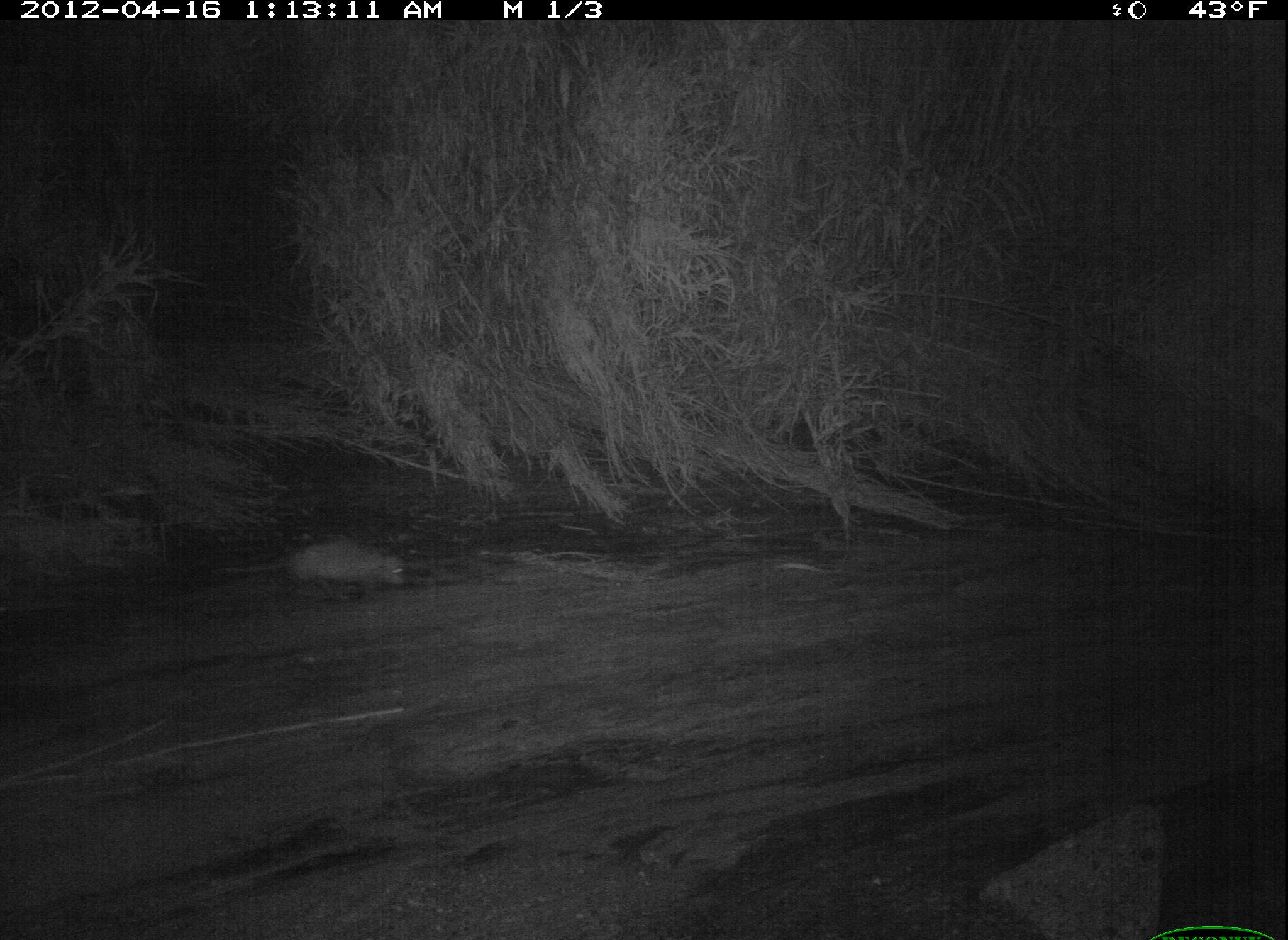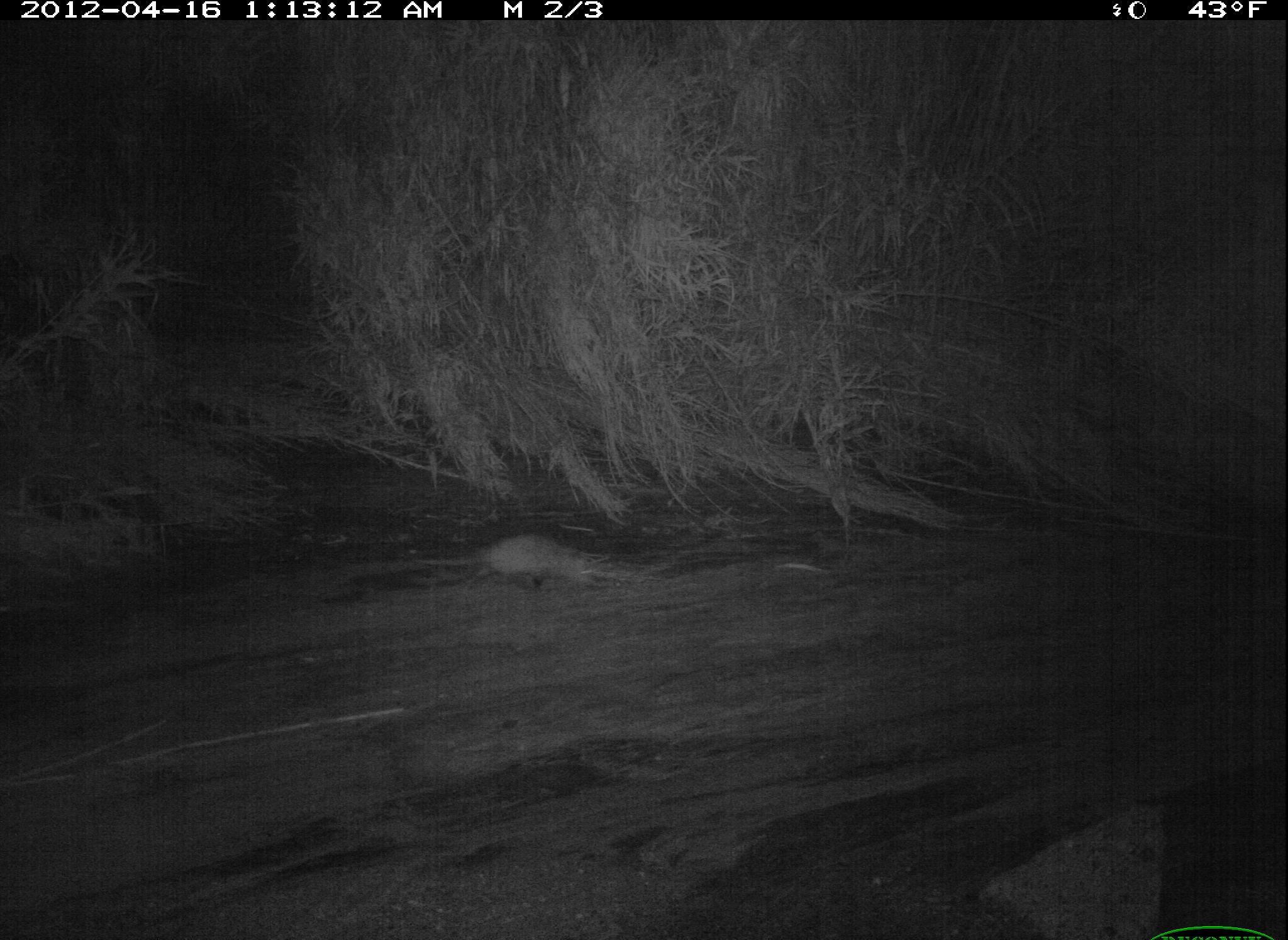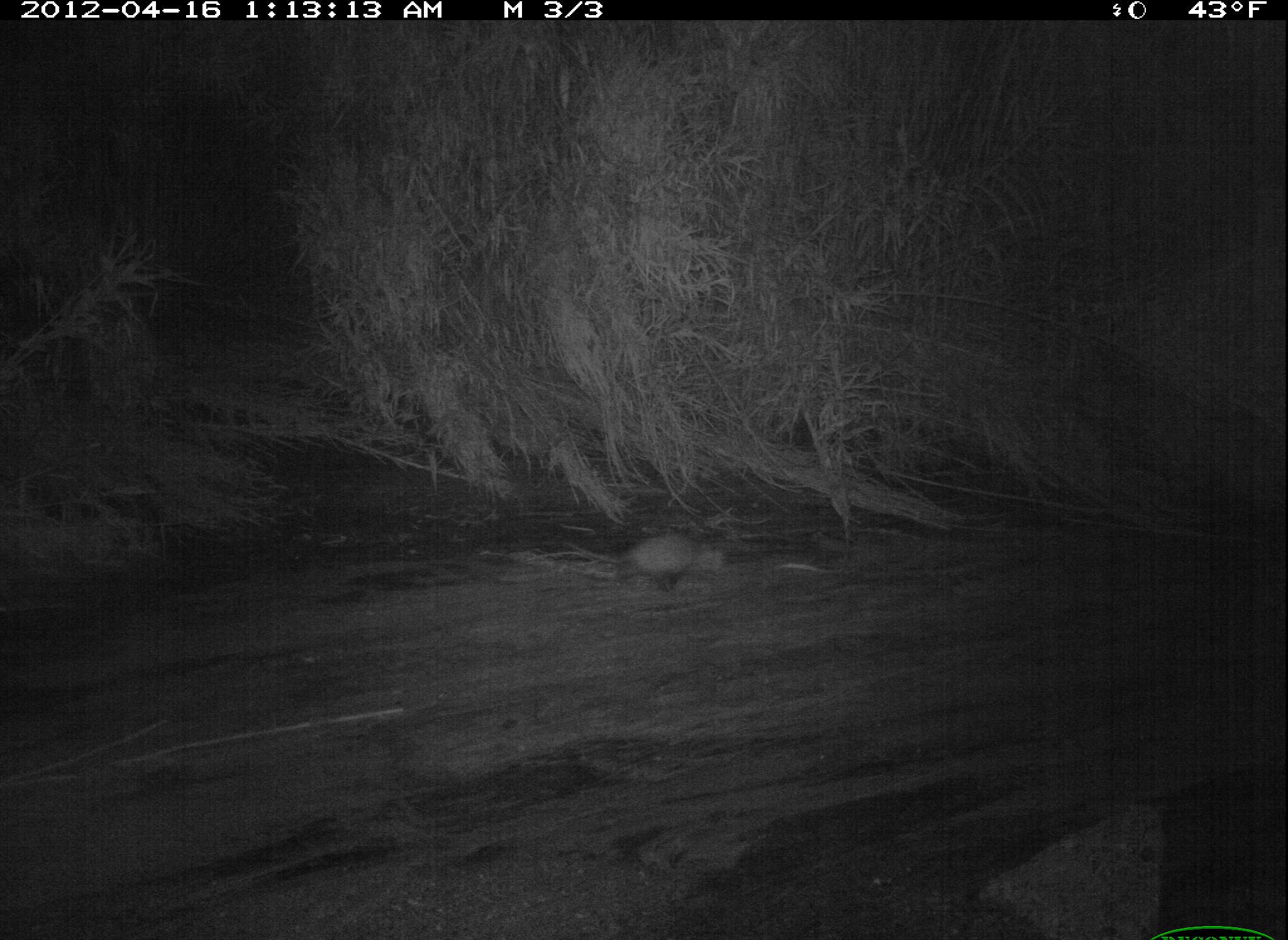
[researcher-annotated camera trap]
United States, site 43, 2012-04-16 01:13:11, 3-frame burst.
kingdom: Animalia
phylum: Chordata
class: Mammalia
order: Didelphimorphia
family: Didelphidae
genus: Didelphis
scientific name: Didelphis virginiana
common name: virginia opossum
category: opossum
Opossum (virginia opossum) (Didelphis virginiana).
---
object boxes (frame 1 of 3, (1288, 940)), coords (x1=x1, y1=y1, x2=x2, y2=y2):
opossum: (x1=206, y1=523, x2=425, y2=614)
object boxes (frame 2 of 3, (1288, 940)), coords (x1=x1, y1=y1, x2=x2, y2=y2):
opossum: (x1=409, y1=515, x2=640, y2=604)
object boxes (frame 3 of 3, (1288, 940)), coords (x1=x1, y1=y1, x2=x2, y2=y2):
opossum: (x1=560, y1=529, x2=736, y2=597)